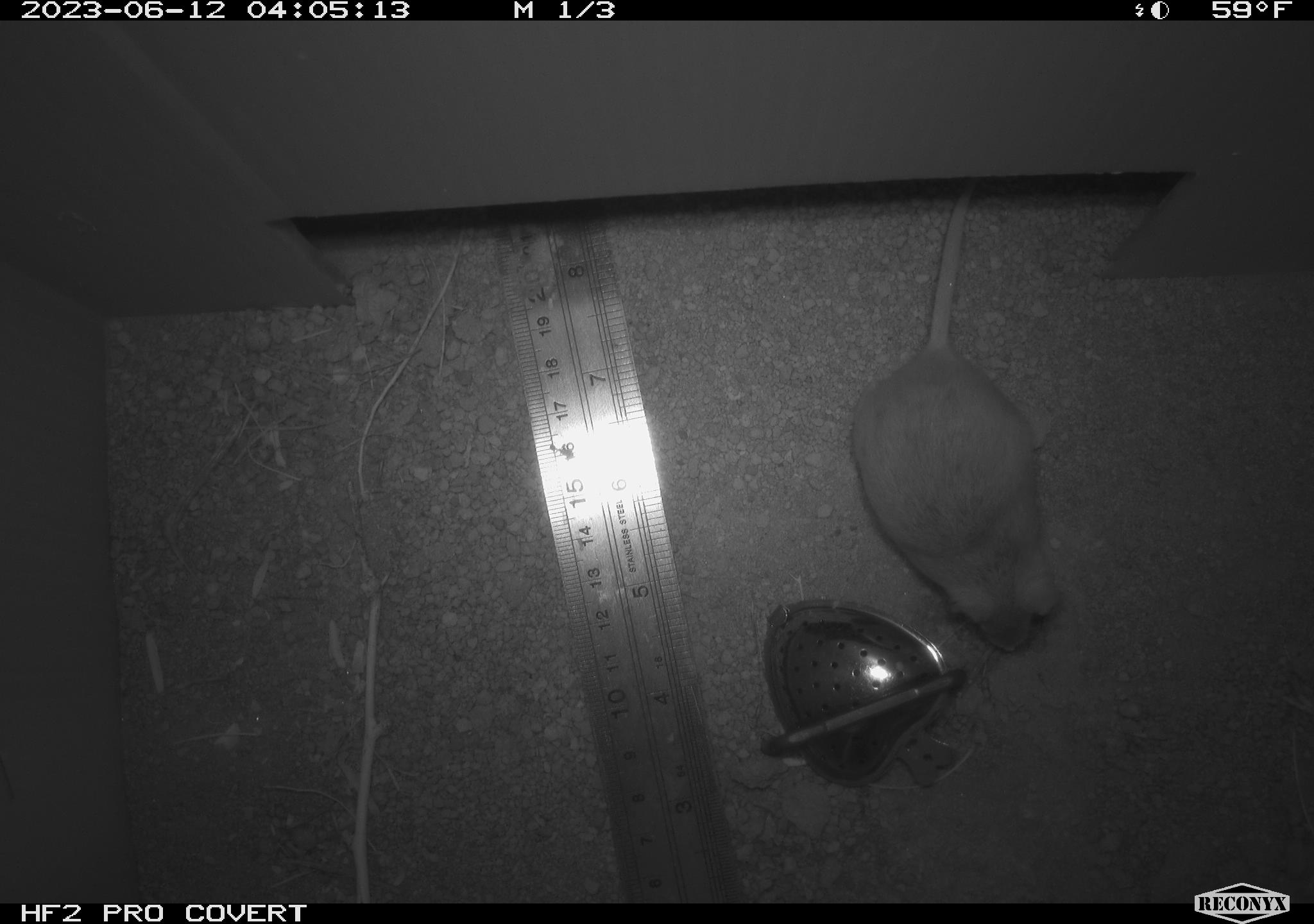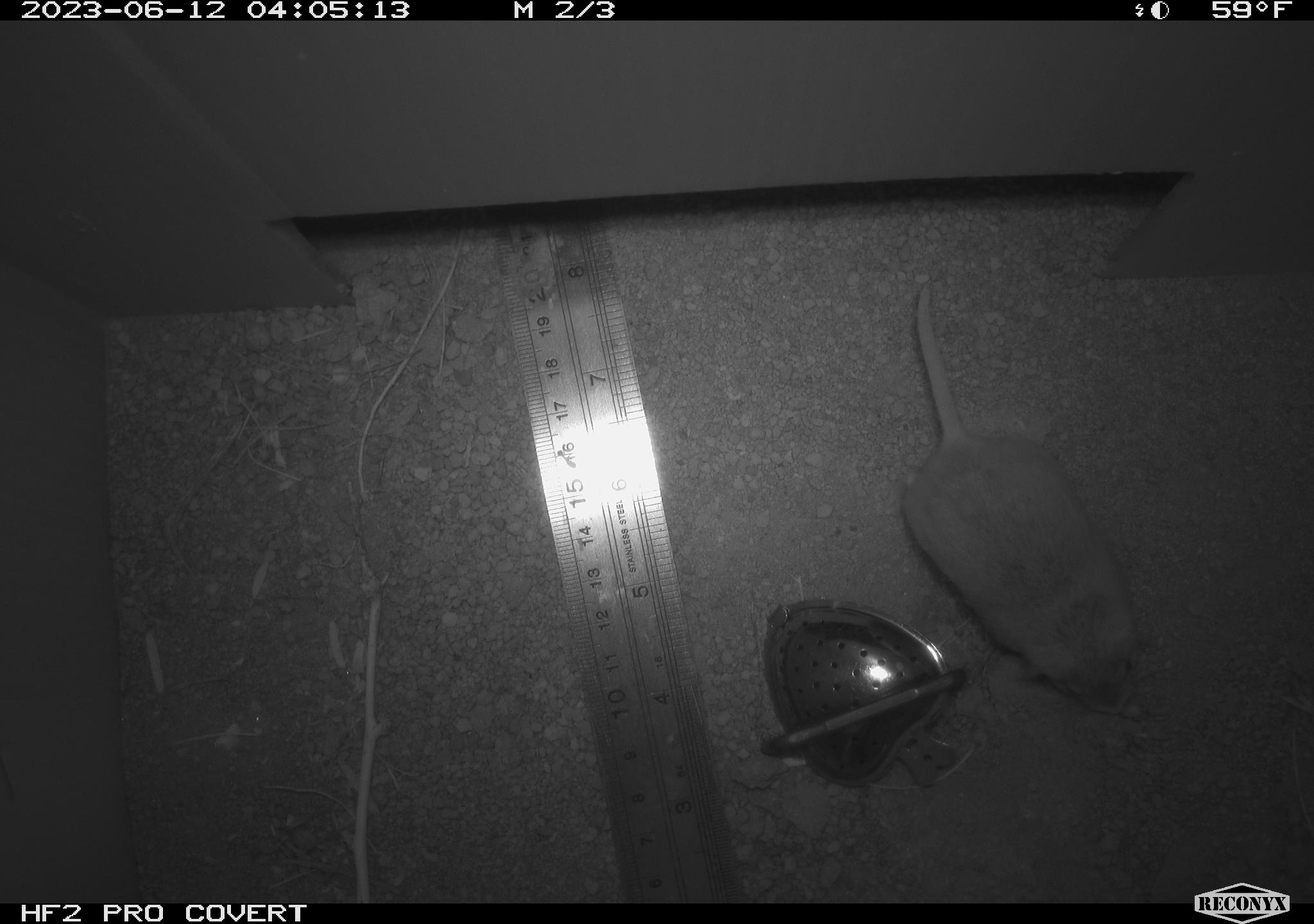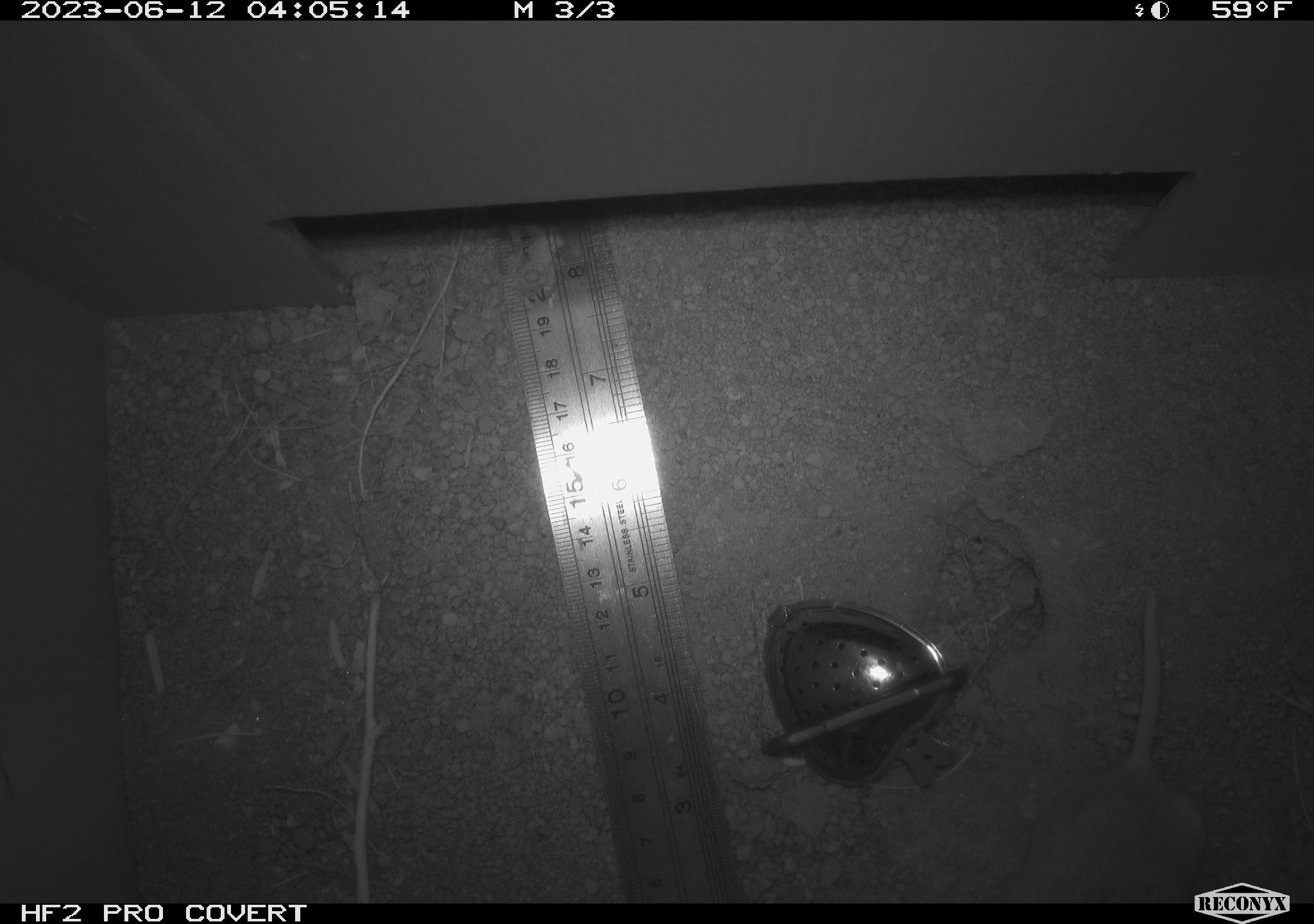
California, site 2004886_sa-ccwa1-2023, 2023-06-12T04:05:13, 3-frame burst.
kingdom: Animalia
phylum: Chordata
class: Mammalia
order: Rodentia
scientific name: Rodentia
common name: rodent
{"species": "rodent (Rodentia)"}